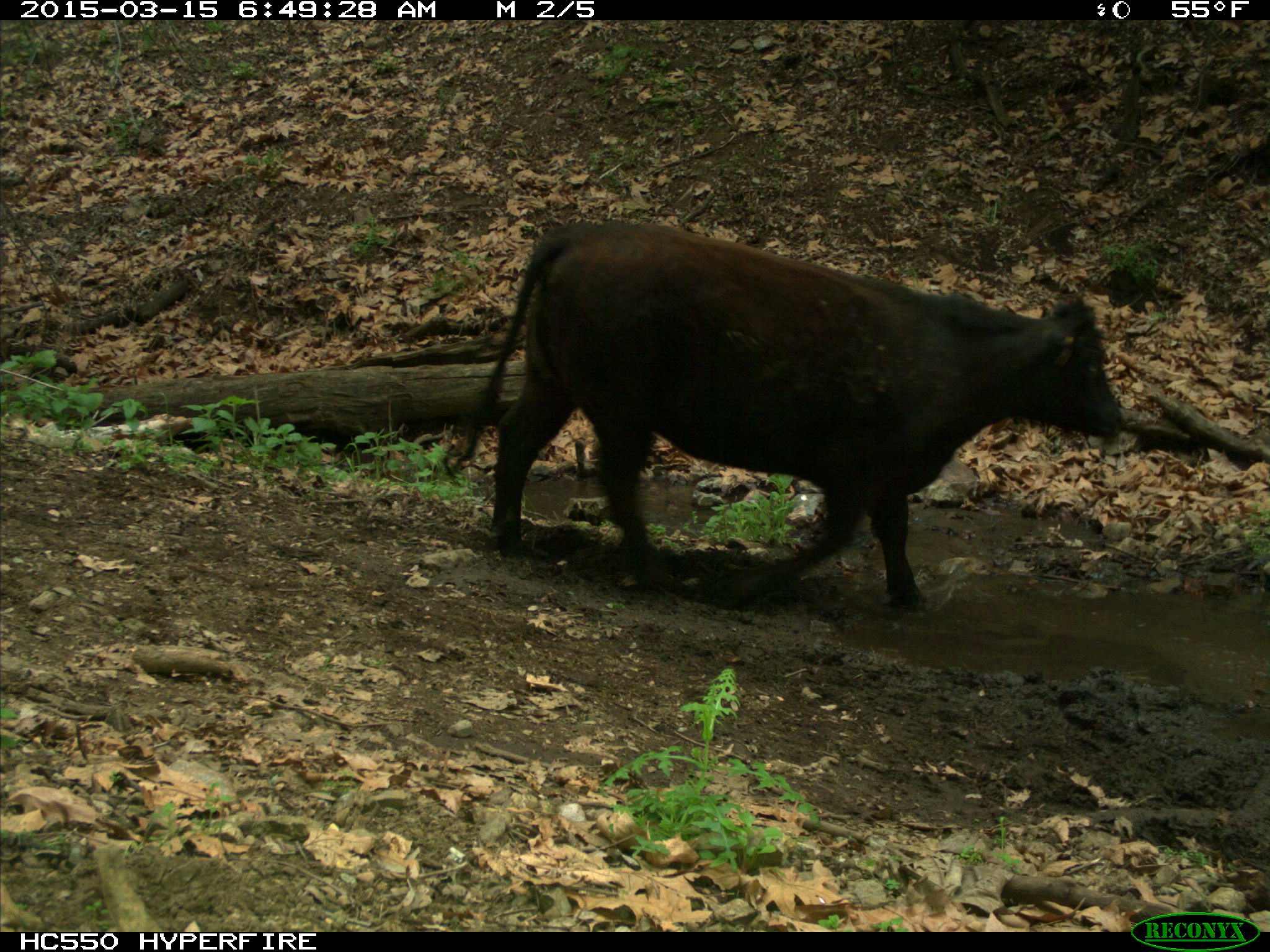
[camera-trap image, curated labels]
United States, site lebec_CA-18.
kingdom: Animalia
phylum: Chordata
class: Mammalia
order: Artiodactyla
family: Bovidae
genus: Bos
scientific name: Bos taurus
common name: domestic cow